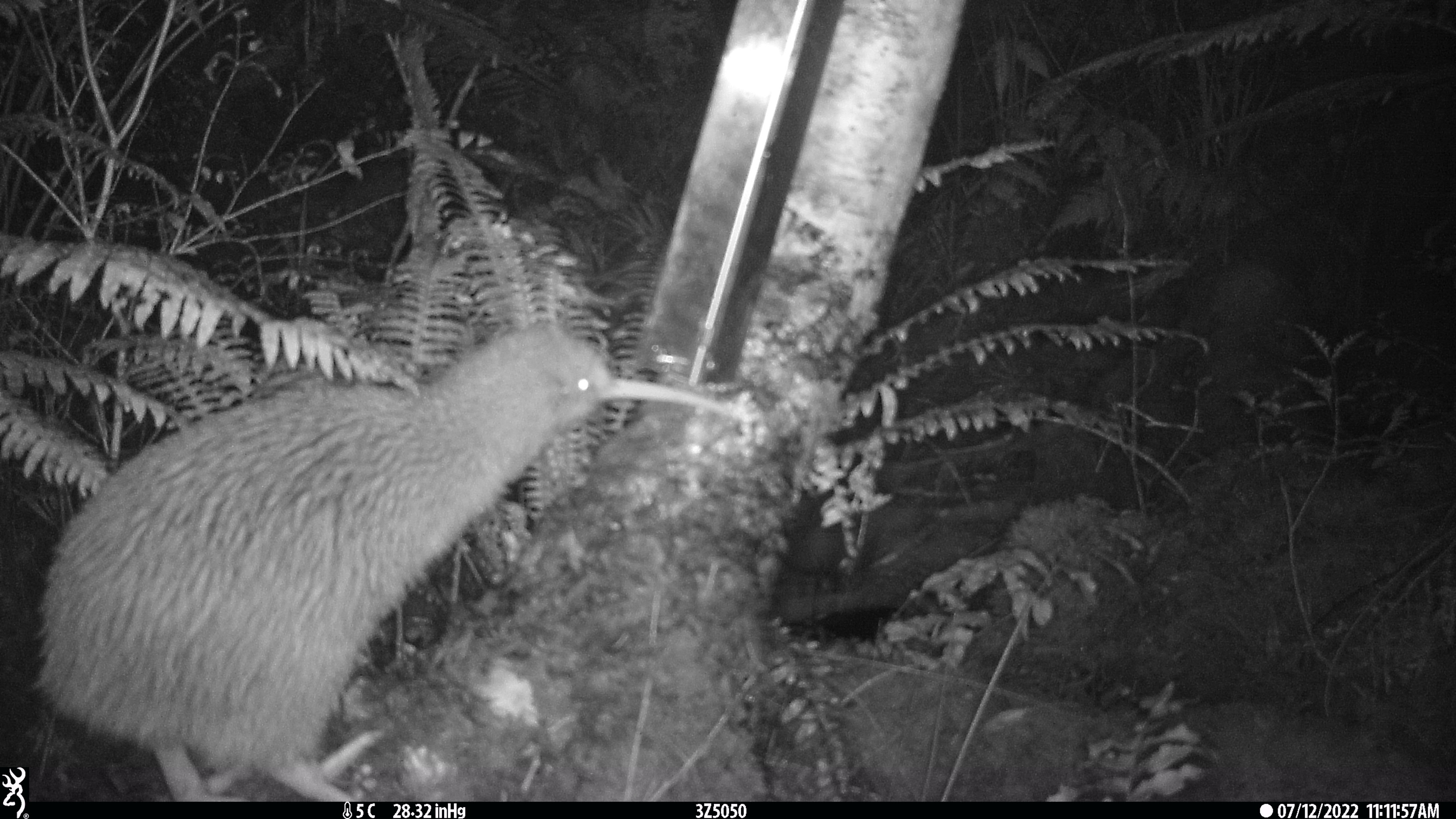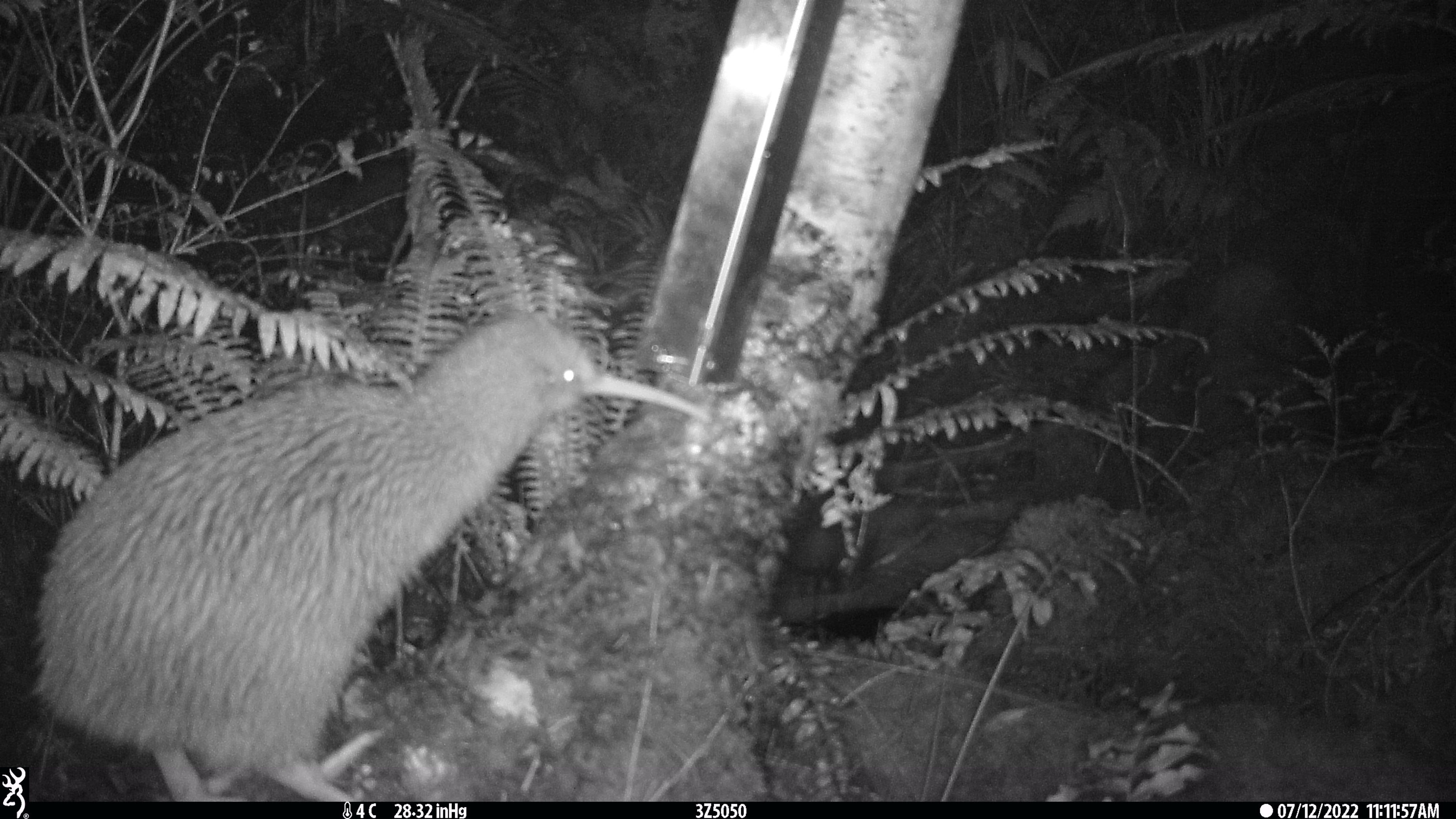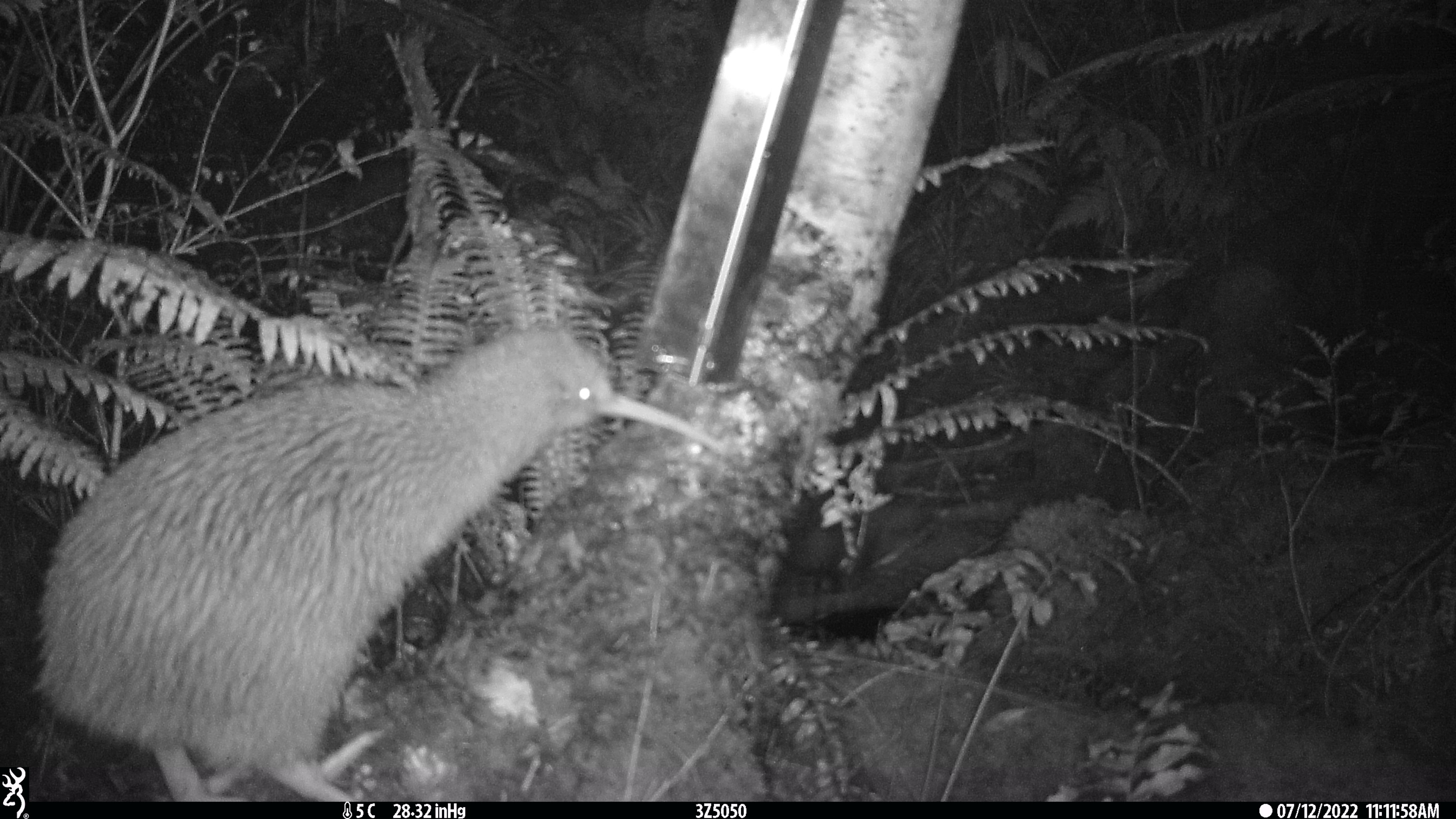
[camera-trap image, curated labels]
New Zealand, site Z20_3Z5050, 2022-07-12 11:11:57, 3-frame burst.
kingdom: Animalia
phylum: Chordata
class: Aves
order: Apterygiformes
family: Apterygidae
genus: Apteryx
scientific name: Apteryx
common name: kiwi